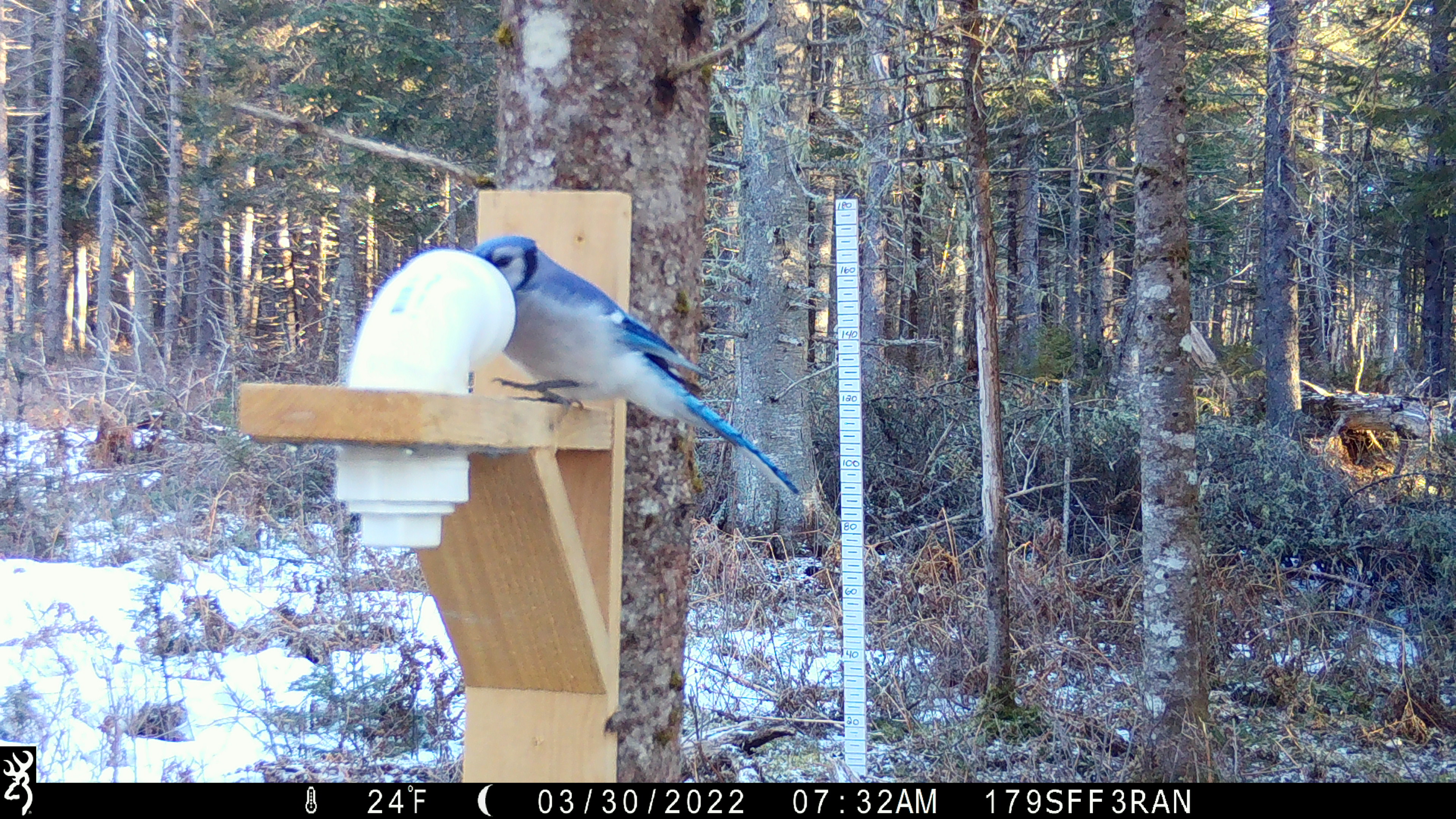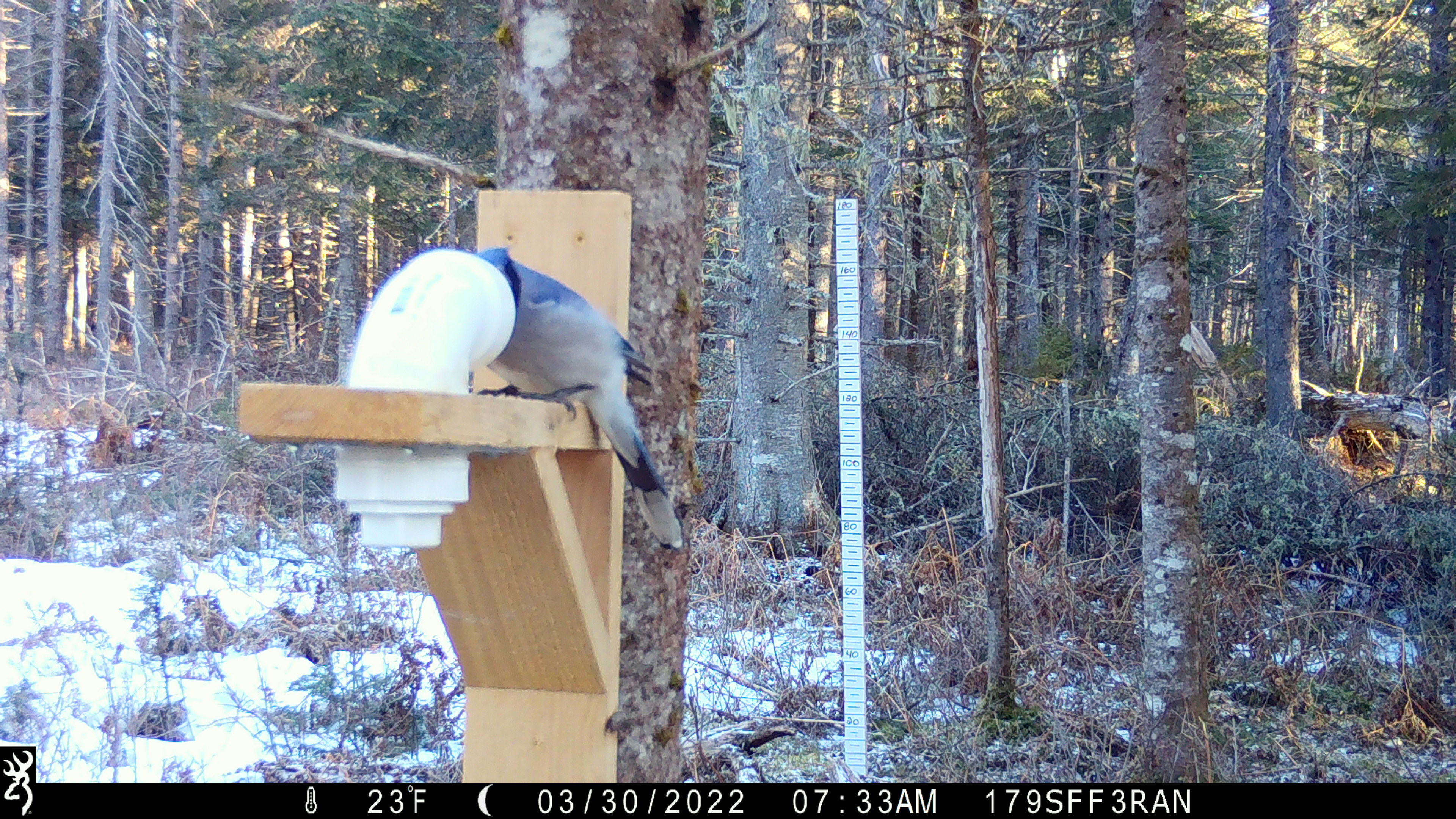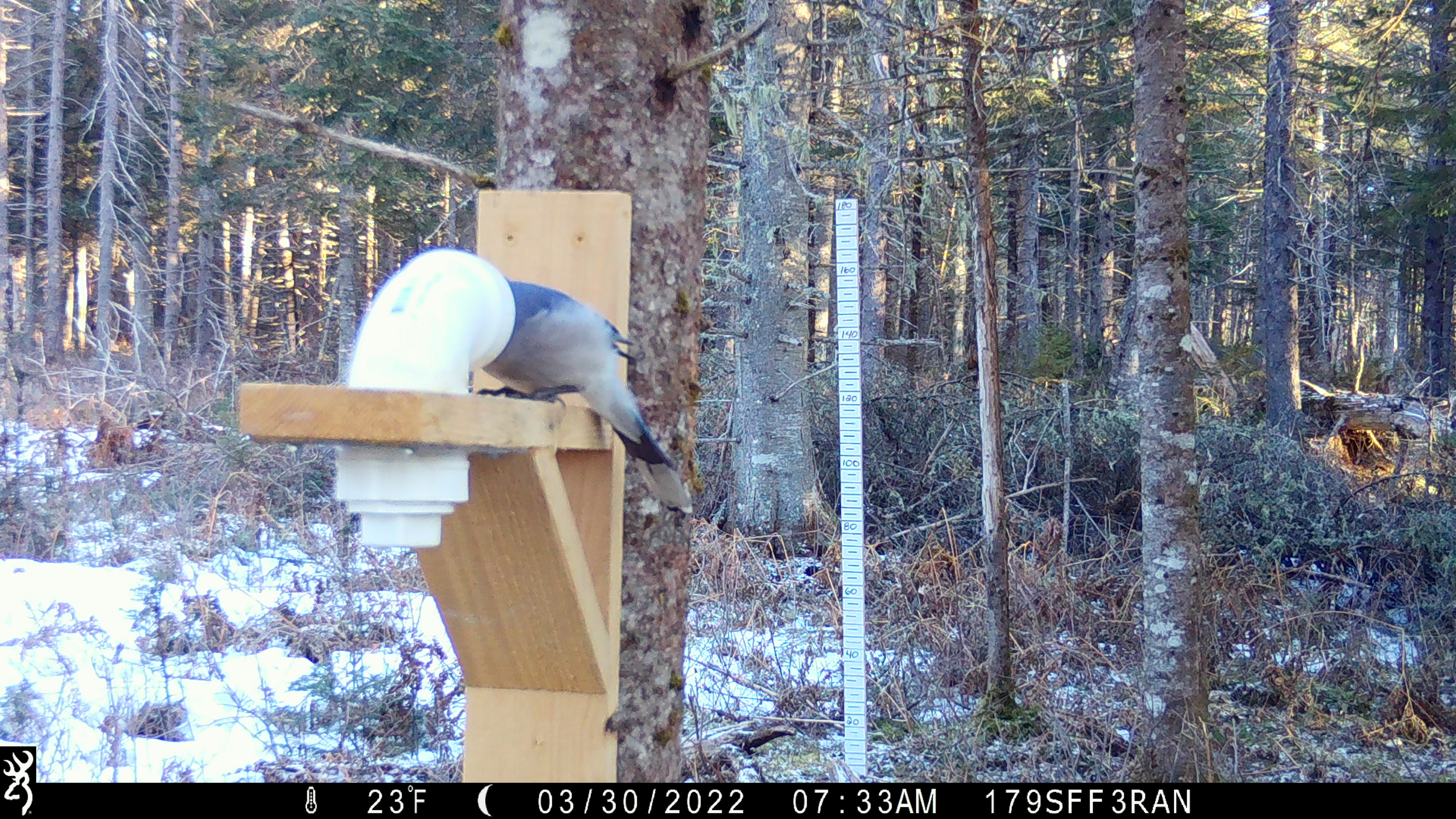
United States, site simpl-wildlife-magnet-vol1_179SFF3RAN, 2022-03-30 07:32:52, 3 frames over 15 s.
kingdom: Animalia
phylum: Chordata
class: Aves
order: Passeriformes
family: Corvidae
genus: Cyanocitta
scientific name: Cyanocitta cristata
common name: blue jay